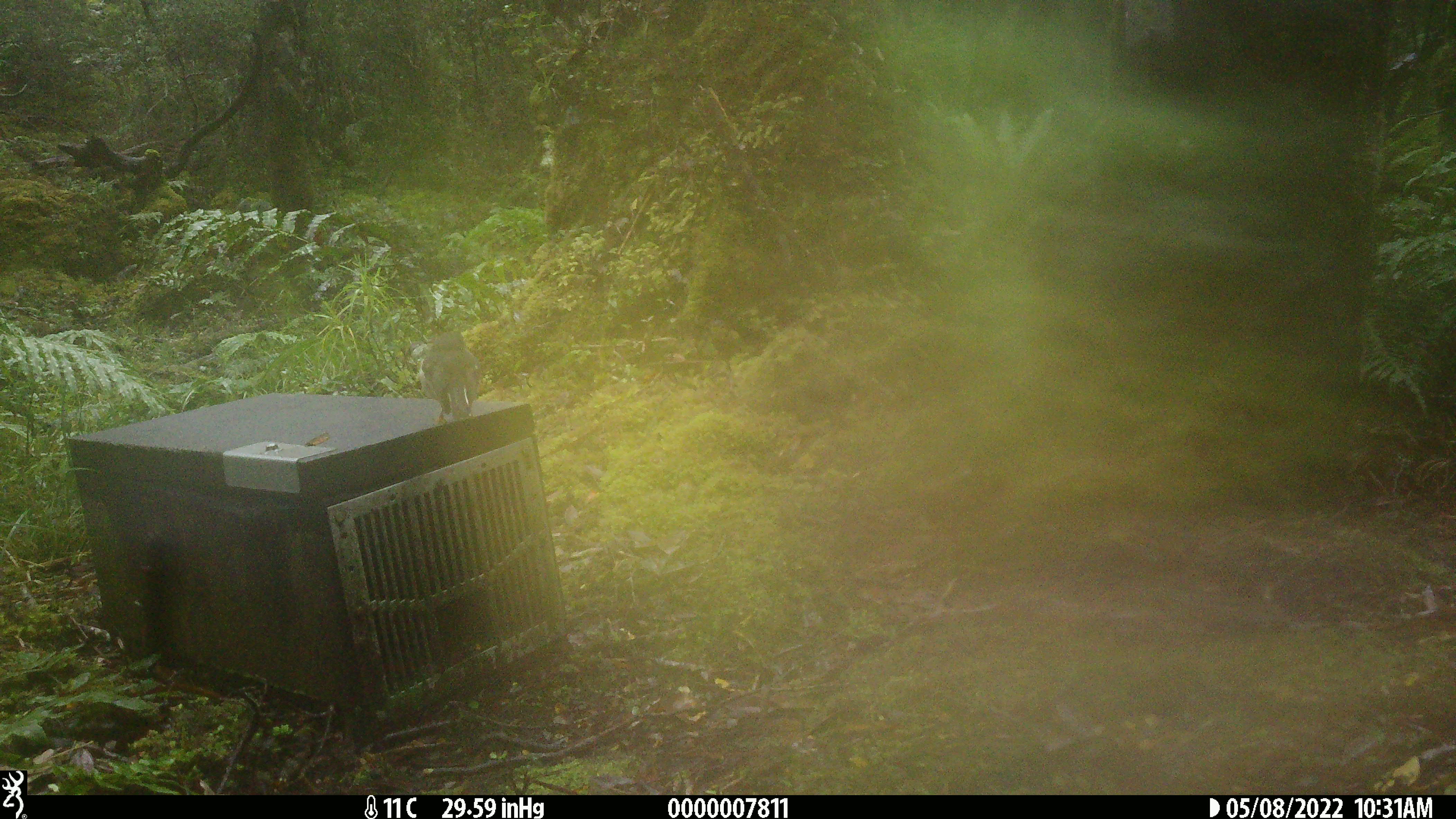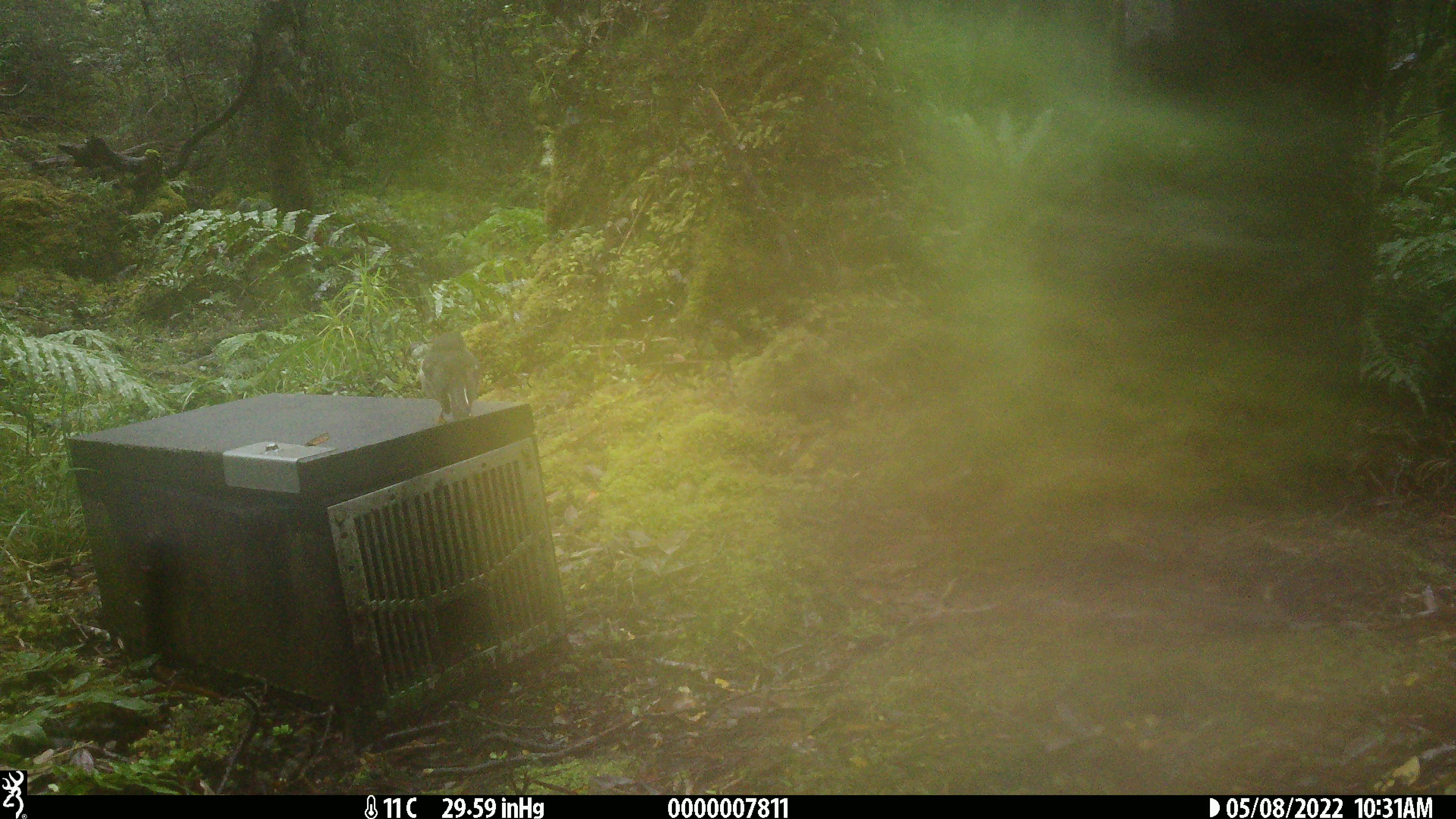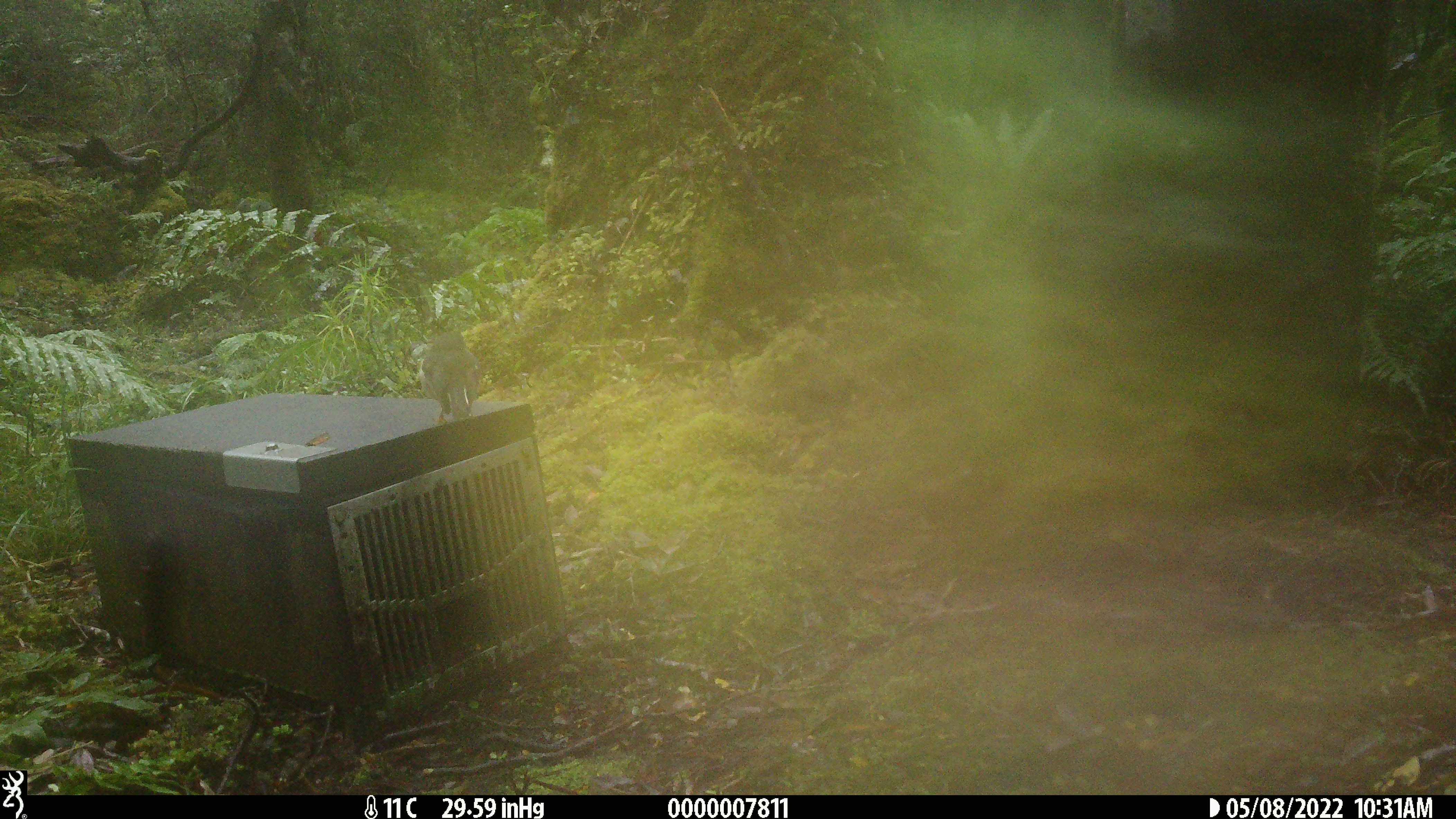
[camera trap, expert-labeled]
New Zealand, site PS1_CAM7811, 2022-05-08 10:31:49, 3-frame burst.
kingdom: Animalia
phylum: Chordata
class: Aves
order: Passeriformes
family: Petroicidae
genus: Petroica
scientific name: Petroica macrocephala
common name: tomtit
Tomtit (Petroica macrocephala).